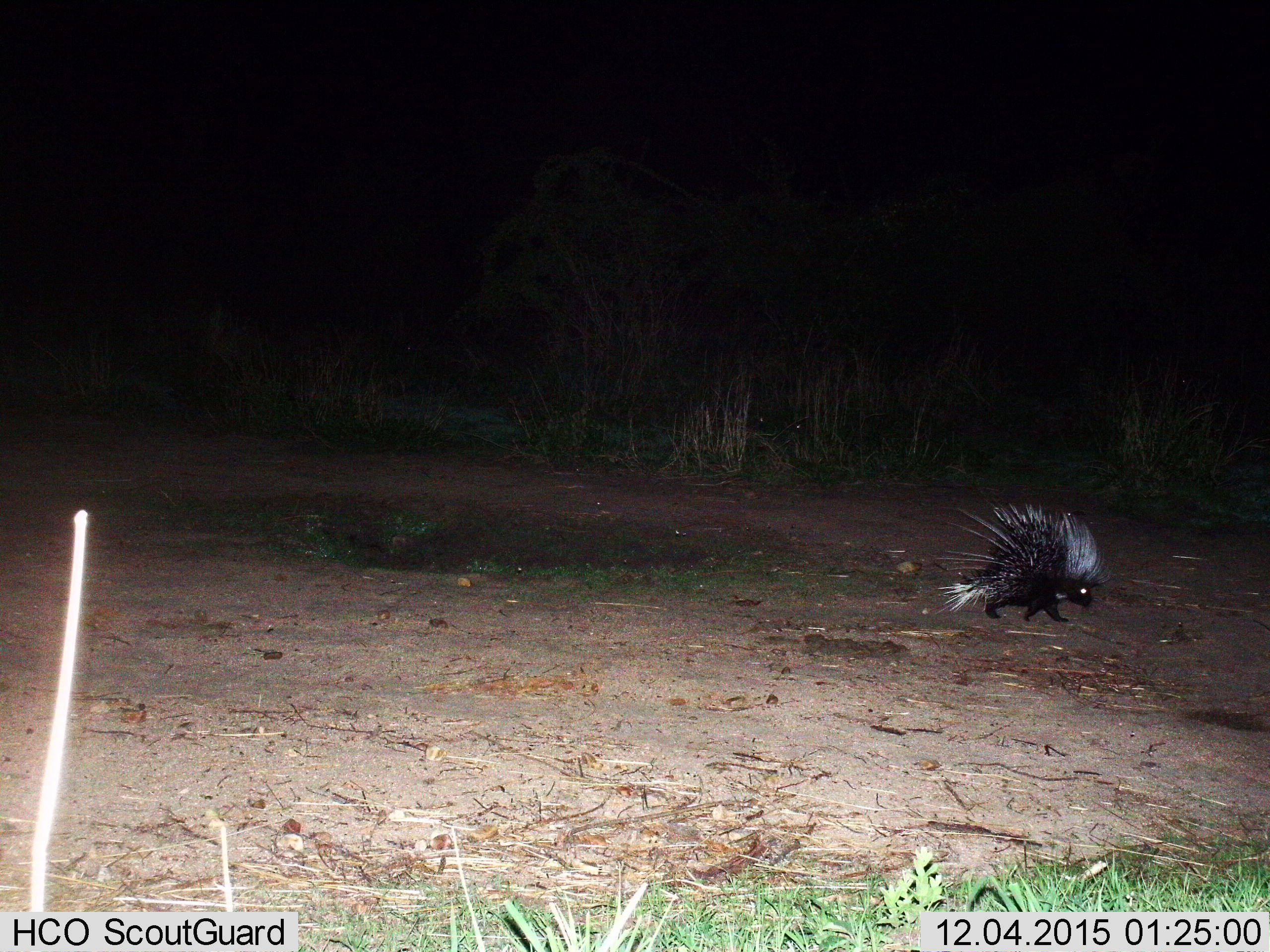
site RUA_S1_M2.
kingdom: Animalia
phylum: Chordata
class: Mammalia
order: Rodentia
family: Hystricidae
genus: Hystrix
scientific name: Hystrix cristata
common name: crested porcupine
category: porcupine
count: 1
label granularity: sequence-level